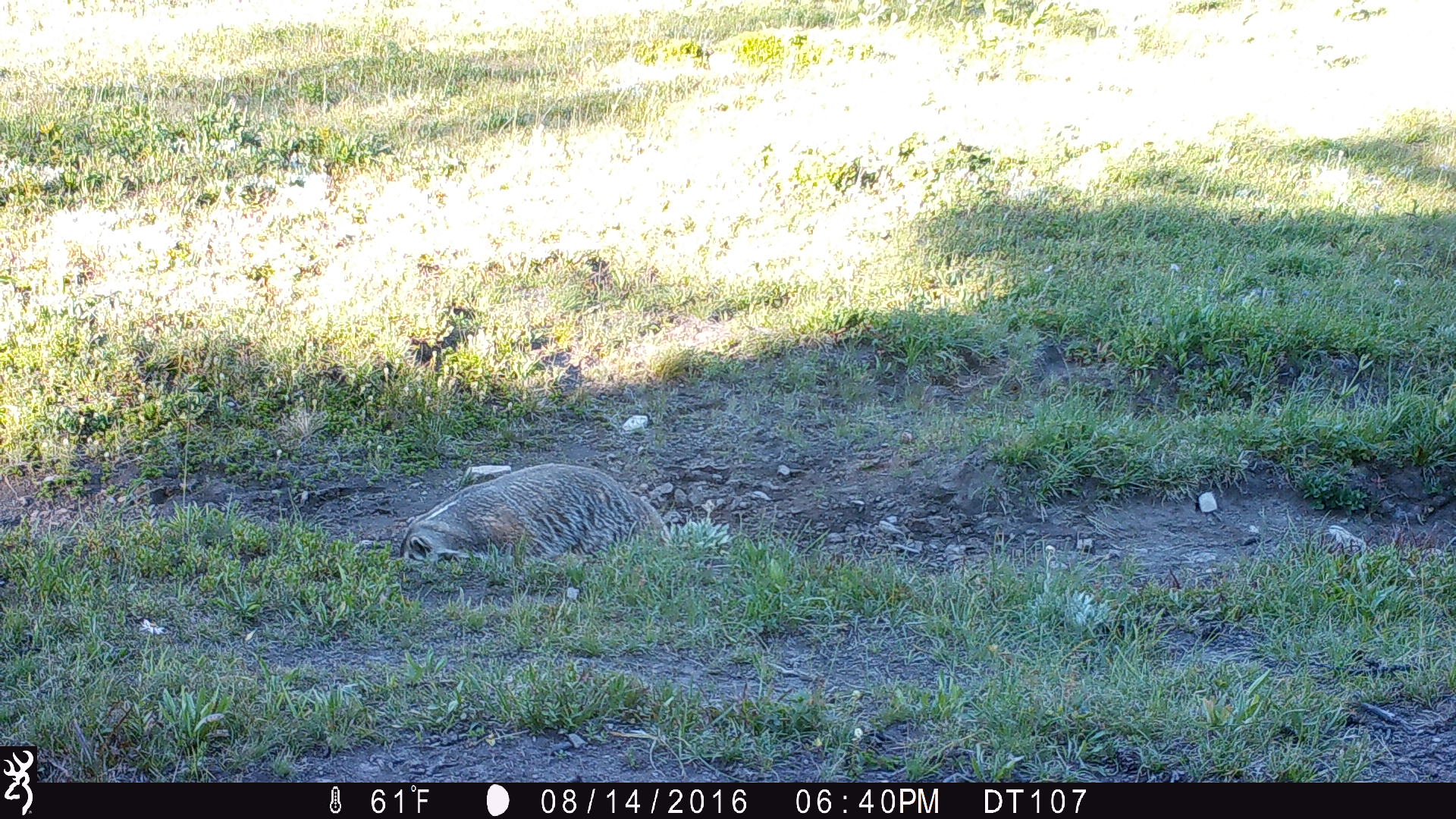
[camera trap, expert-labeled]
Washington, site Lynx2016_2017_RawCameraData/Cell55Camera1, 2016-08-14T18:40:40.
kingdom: Animalia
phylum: Chordata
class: Mammalia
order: Carnivora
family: Mustelidae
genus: Taxidea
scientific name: Taxidea taxus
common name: american badger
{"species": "Taxidea taxus (american badger)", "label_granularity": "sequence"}